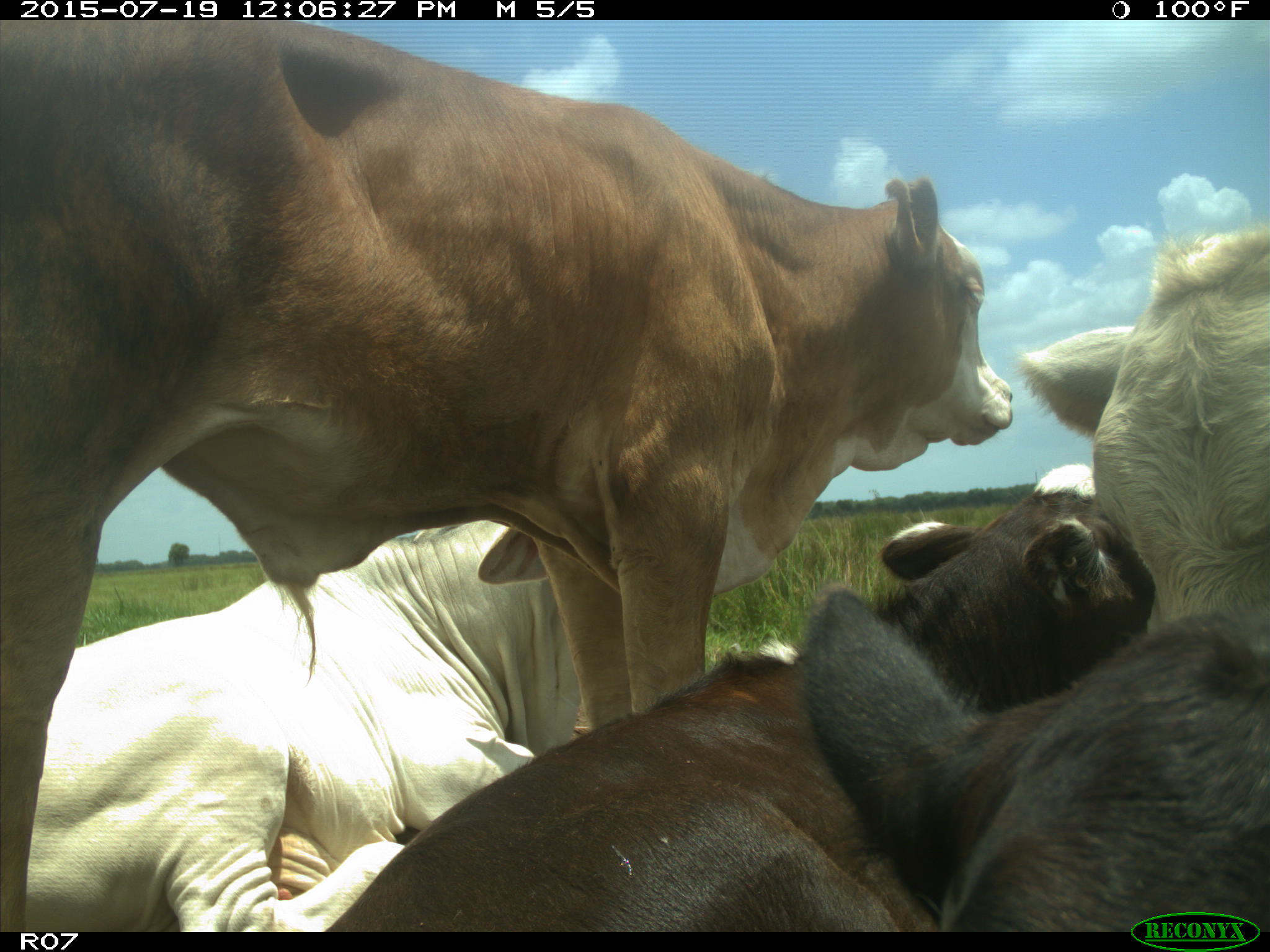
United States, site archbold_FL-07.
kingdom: Animalia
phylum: Chordata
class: Mammalia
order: Artiodactyla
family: Bovidae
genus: Bos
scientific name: Bos taurus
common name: domestic cow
Bos taurus (domestic cow).